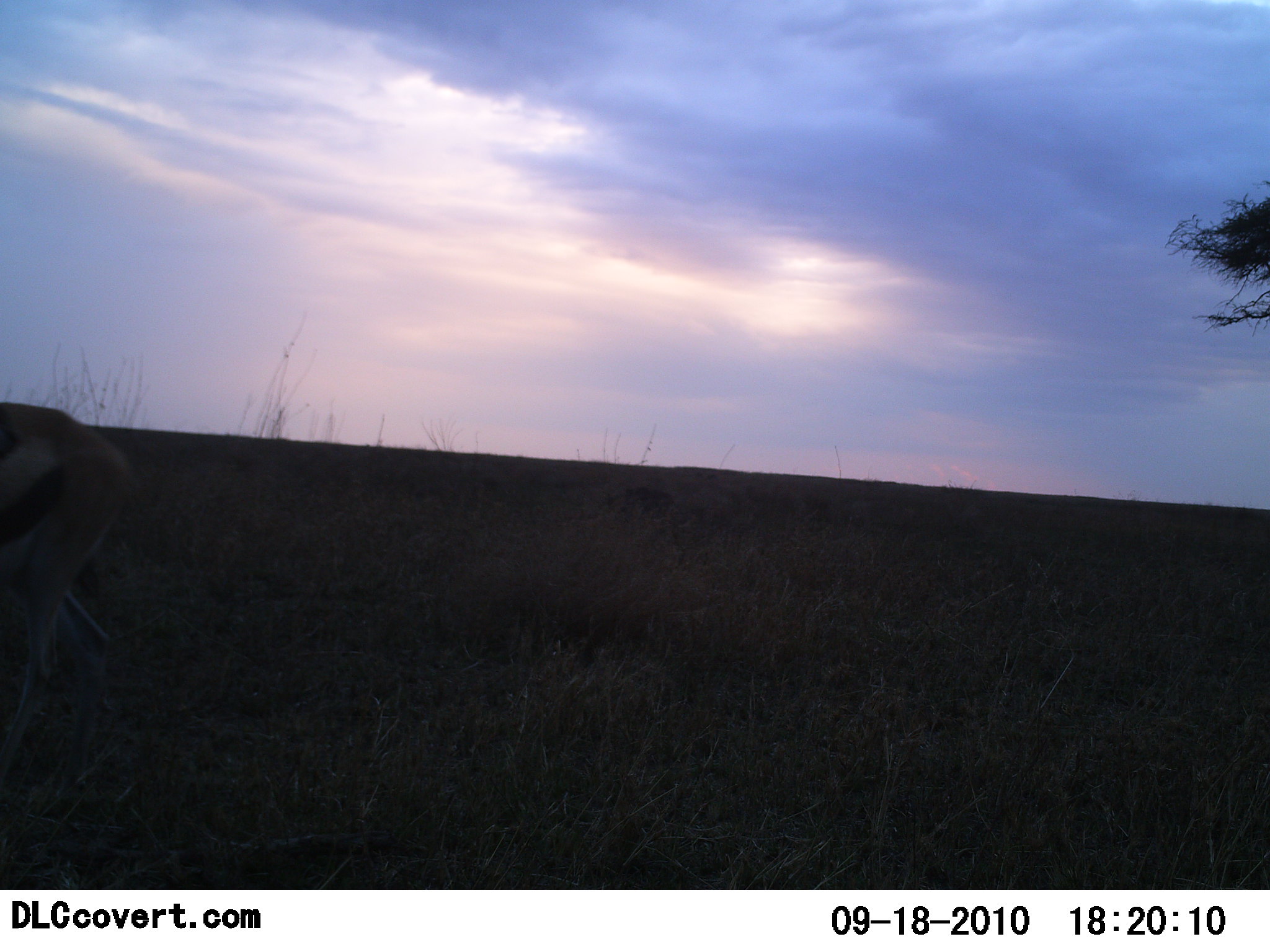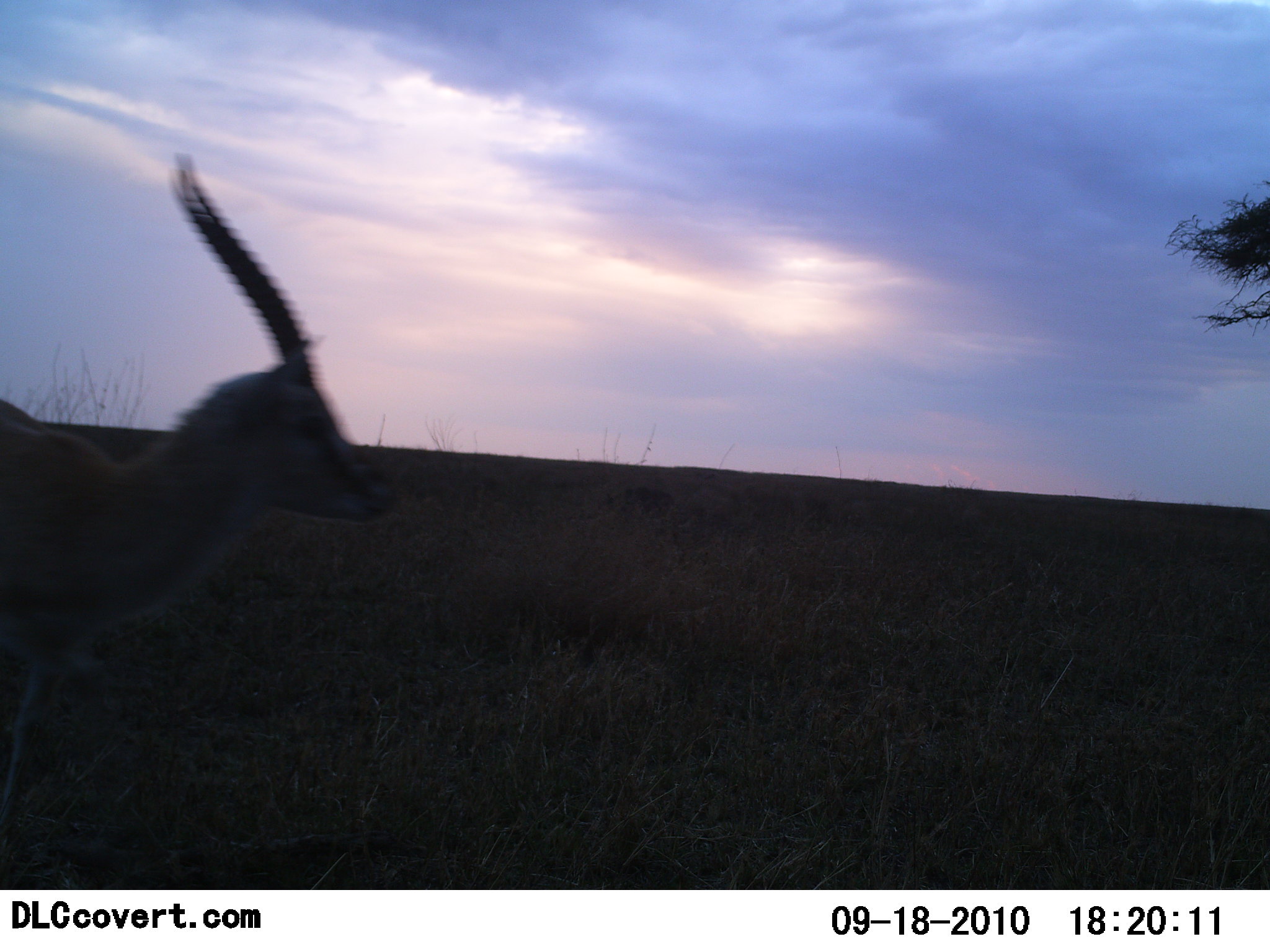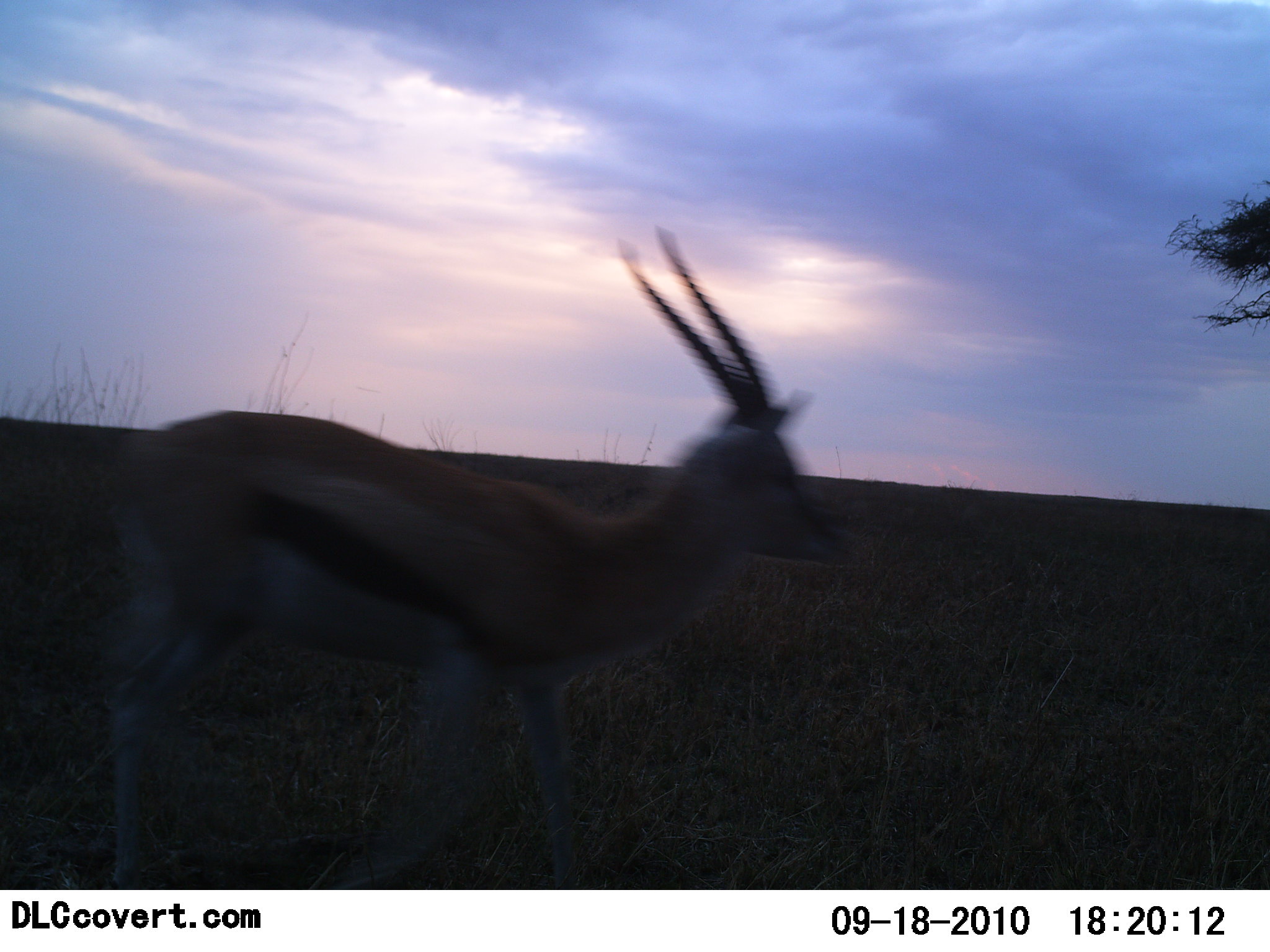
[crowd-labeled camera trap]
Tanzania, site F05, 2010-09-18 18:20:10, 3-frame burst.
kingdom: Animalia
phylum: Chordata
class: Mammalia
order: Artiodactyla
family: Bovidae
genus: Eudorcas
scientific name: Eudorcas thomsonii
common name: thomson's gazelle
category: gazellethomsons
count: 1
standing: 7%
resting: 0%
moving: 93%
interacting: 0%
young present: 0%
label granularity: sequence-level